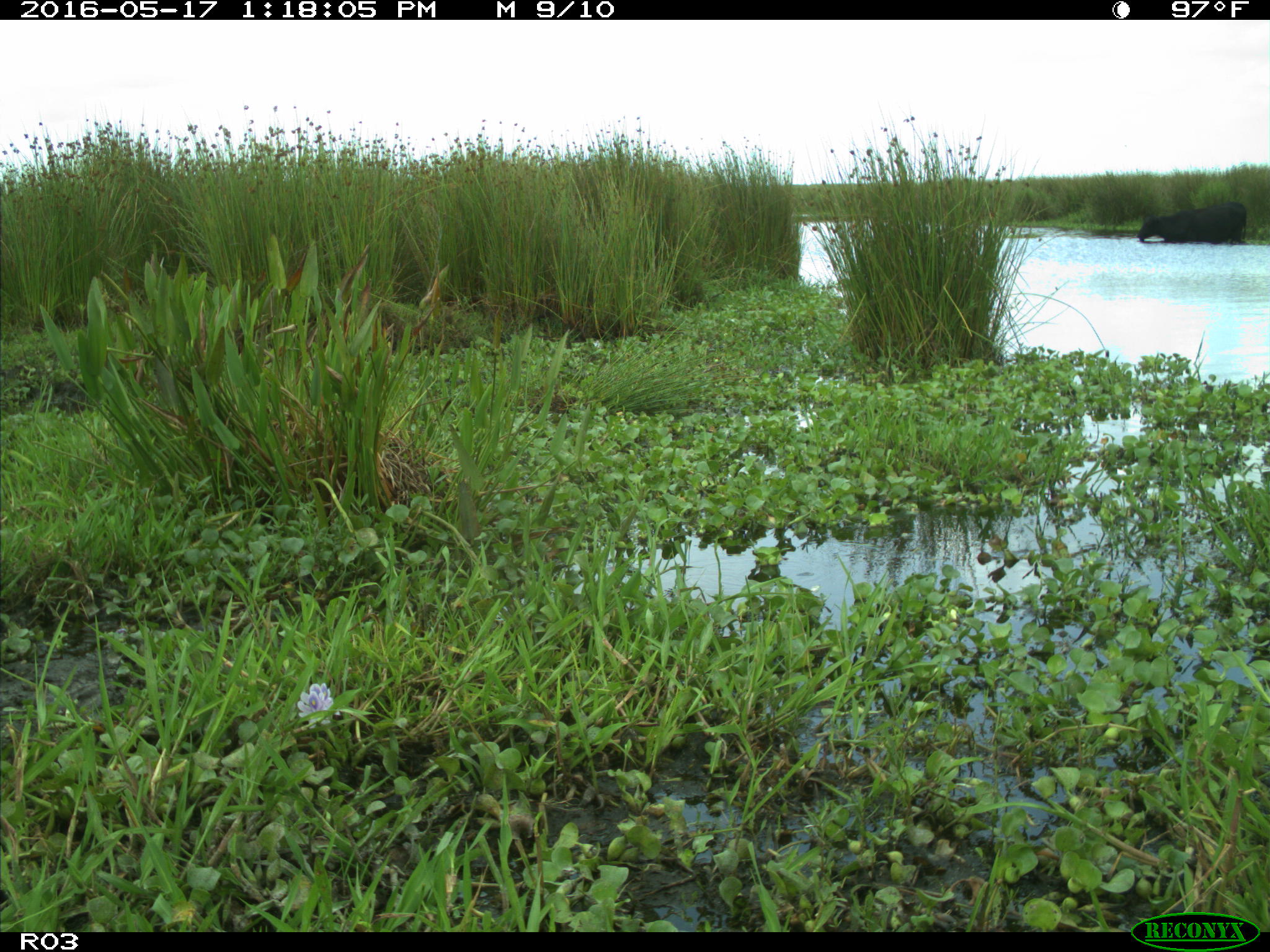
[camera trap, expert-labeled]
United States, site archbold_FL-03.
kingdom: Animalia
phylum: Chordata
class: Mammalia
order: Artiodactyla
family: Bovidae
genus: Bos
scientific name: Bos taurus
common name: domestic cow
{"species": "Bos taurus (domestic cow)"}